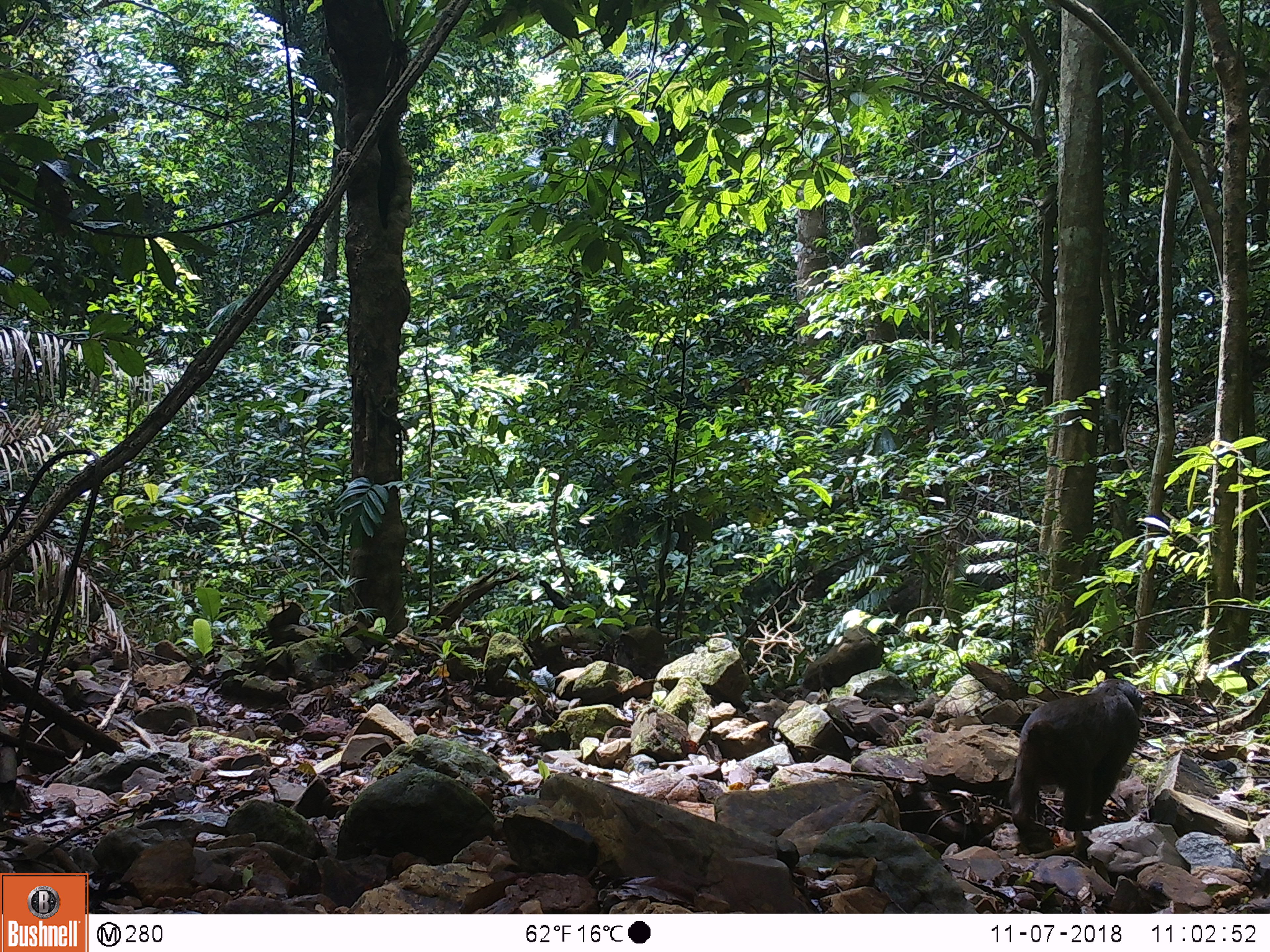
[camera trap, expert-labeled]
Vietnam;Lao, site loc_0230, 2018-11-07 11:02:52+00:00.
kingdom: Animalia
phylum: Chordata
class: Mammalia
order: Primates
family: Cercopithecidae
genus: Macaca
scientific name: Macaca arctoides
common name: stump-tailed macaque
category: stump tailed macaque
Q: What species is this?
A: Stump tailed macaque (stump-tailed macaque) (Macaca arctoides).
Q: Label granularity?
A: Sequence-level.